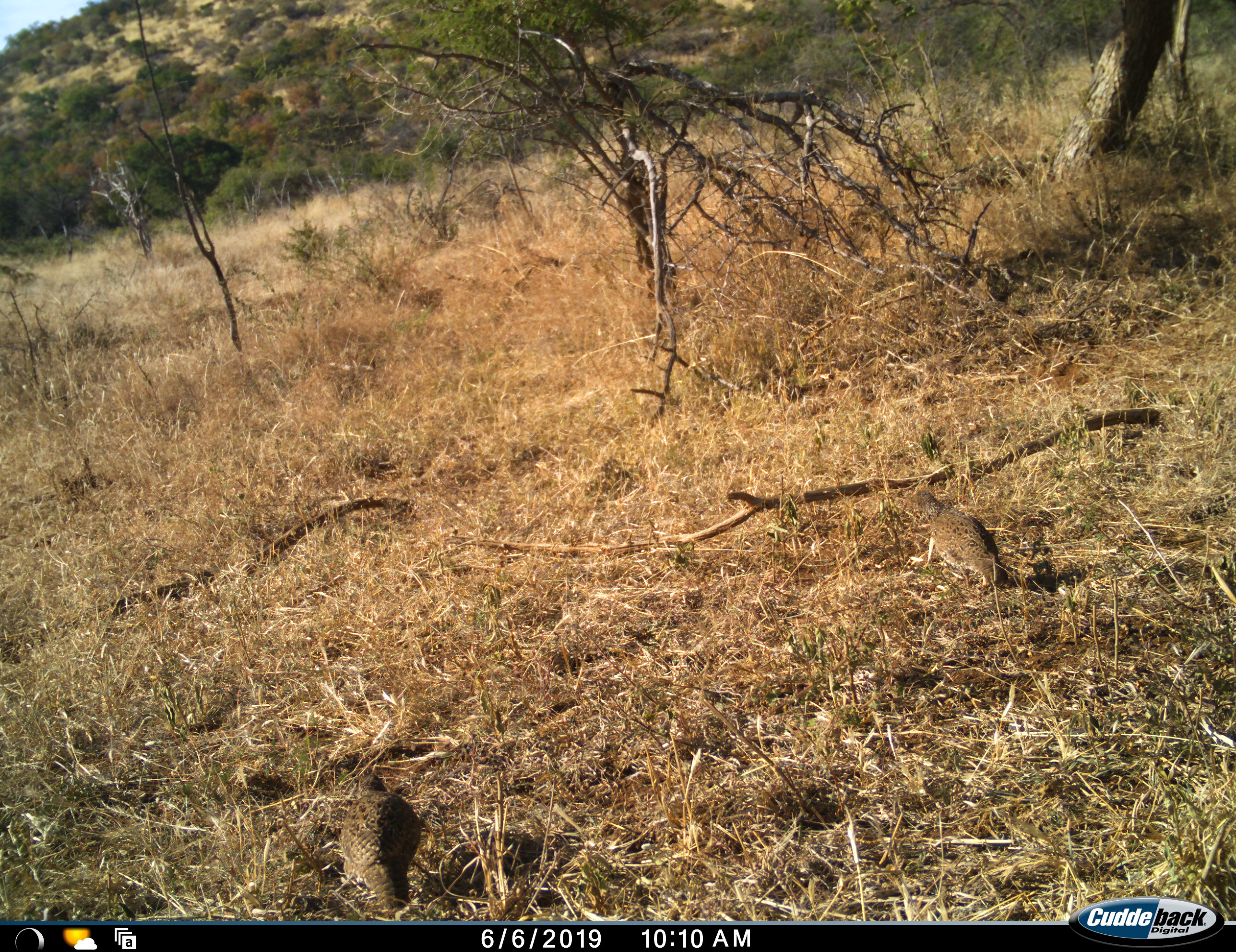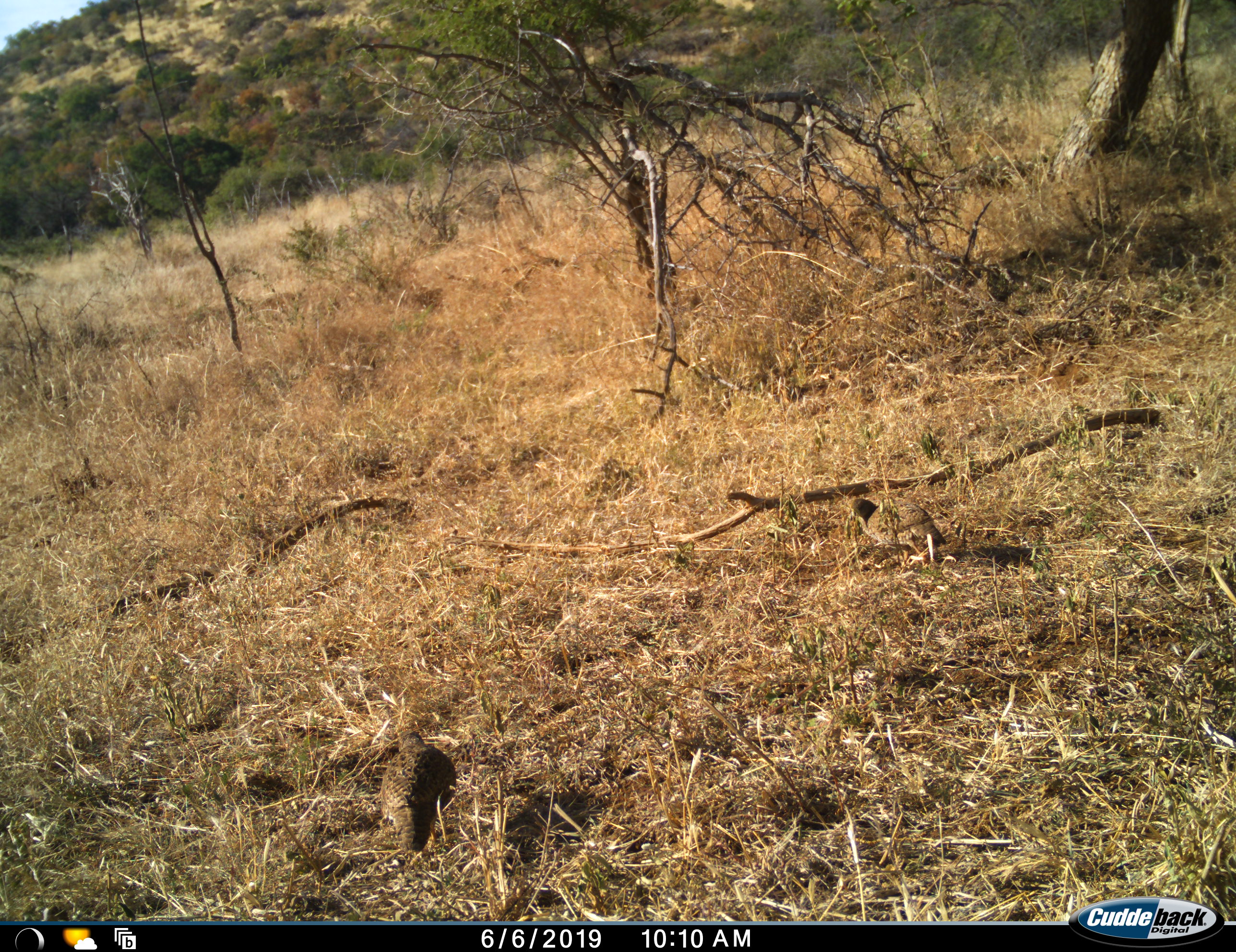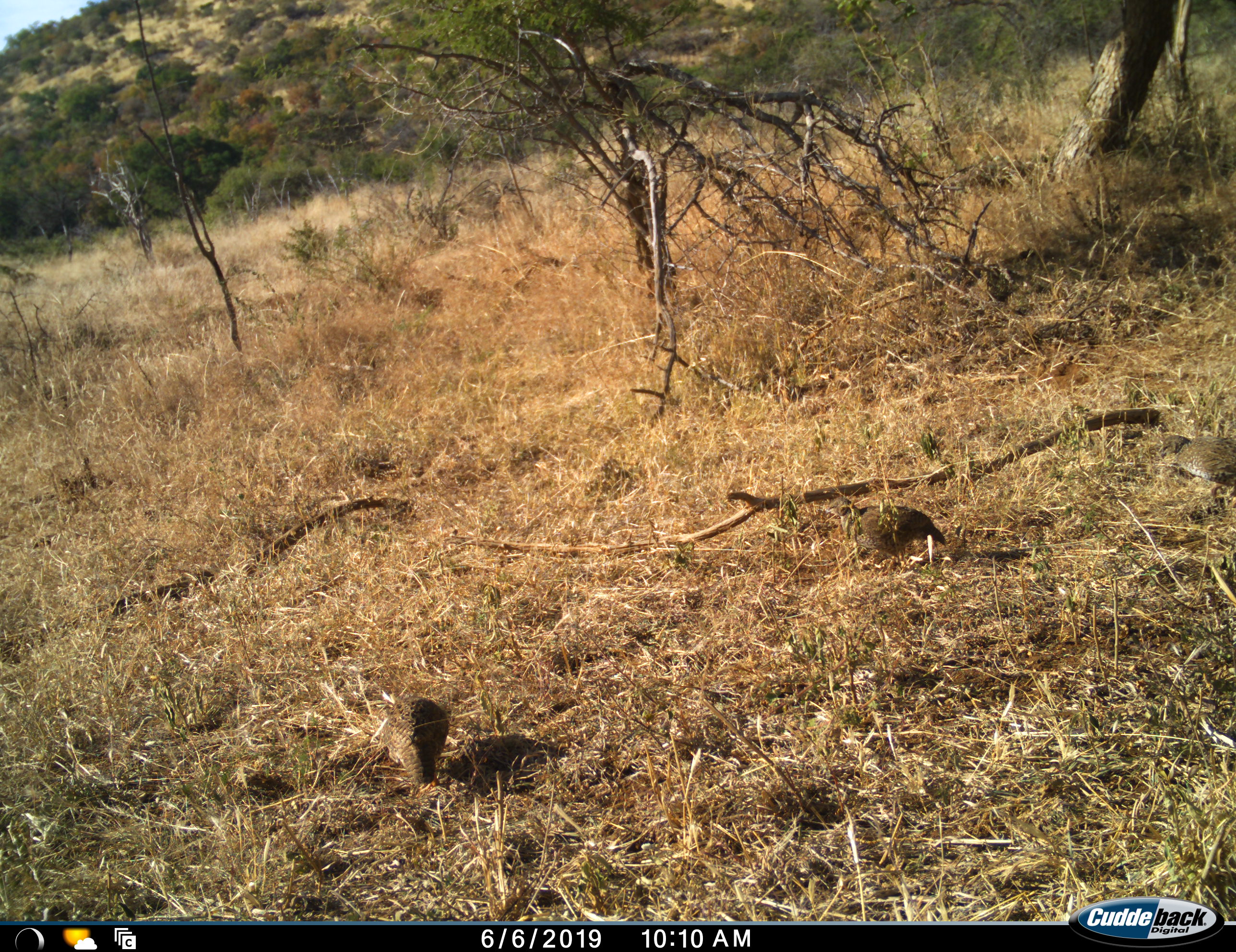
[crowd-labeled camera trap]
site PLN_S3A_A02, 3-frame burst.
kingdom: Animalia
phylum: Chordata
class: Aves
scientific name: Aves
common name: bird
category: birdother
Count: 3.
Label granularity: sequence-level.